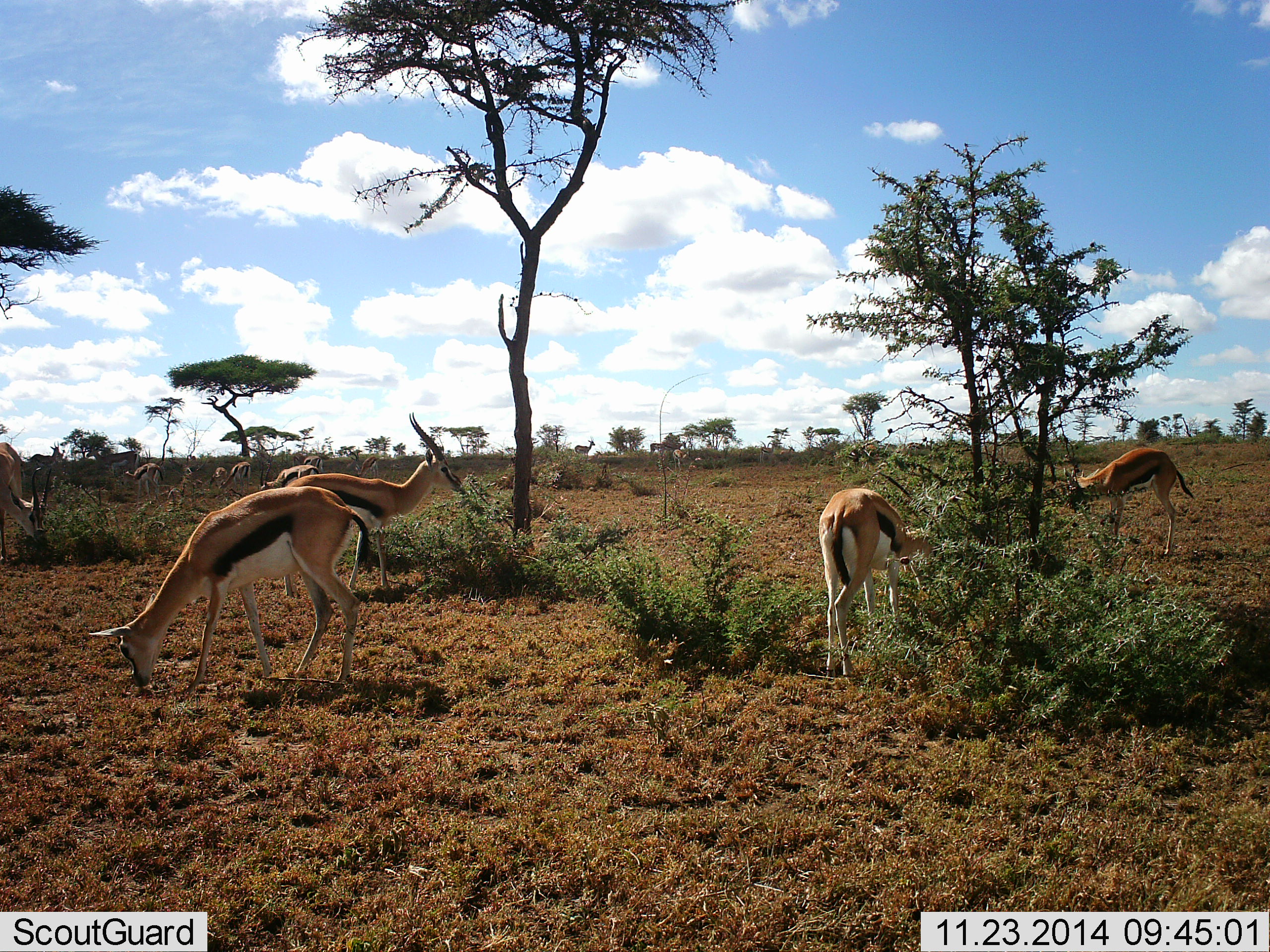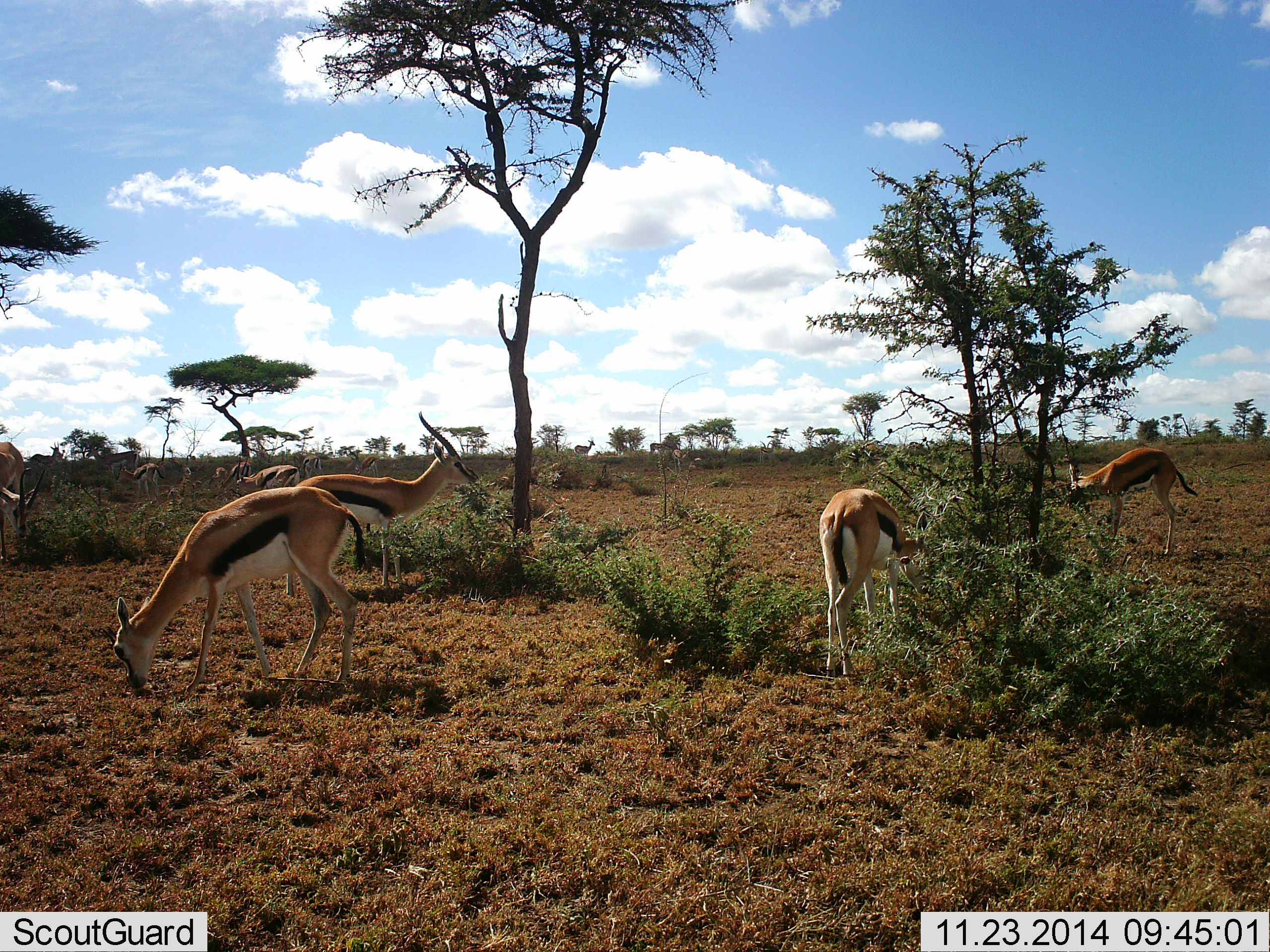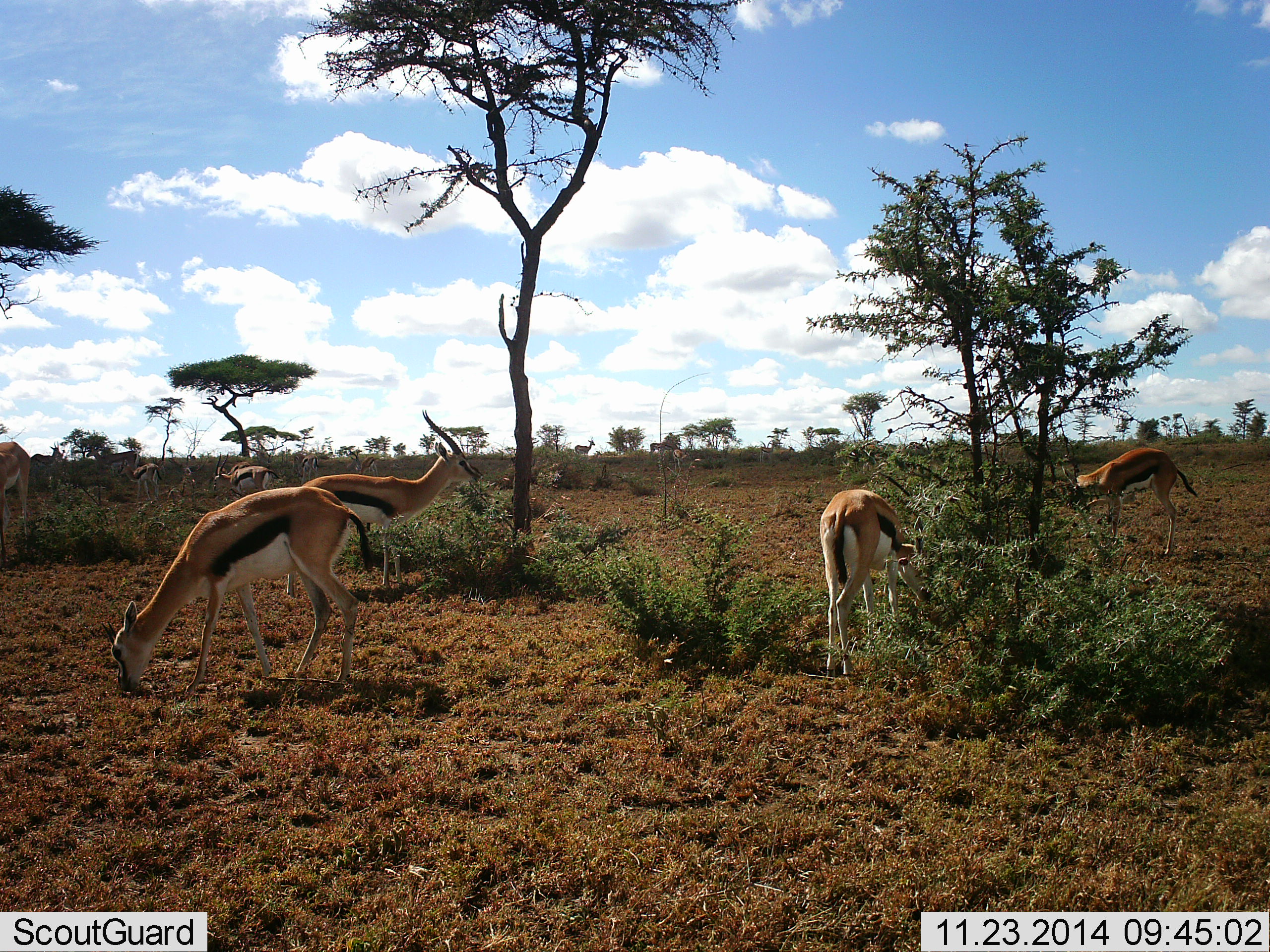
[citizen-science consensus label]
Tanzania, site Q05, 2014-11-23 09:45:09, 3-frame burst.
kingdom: Animalia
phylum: Chordata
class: Mammalia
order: Artiodactyla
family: Bovidae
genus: Eudorcas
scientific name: Eudorcas thomsonii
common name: thomson's gazelle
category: gazellethomsons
Gazellethomsons (thomson's gazelle) (Eudorcas thomsonii), count 7. Behavior (volunteer vote fractions): standing 40%, resting 0%, moving 50%, interacting 10%. Young present (vote fraction): 0%. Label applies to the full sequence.